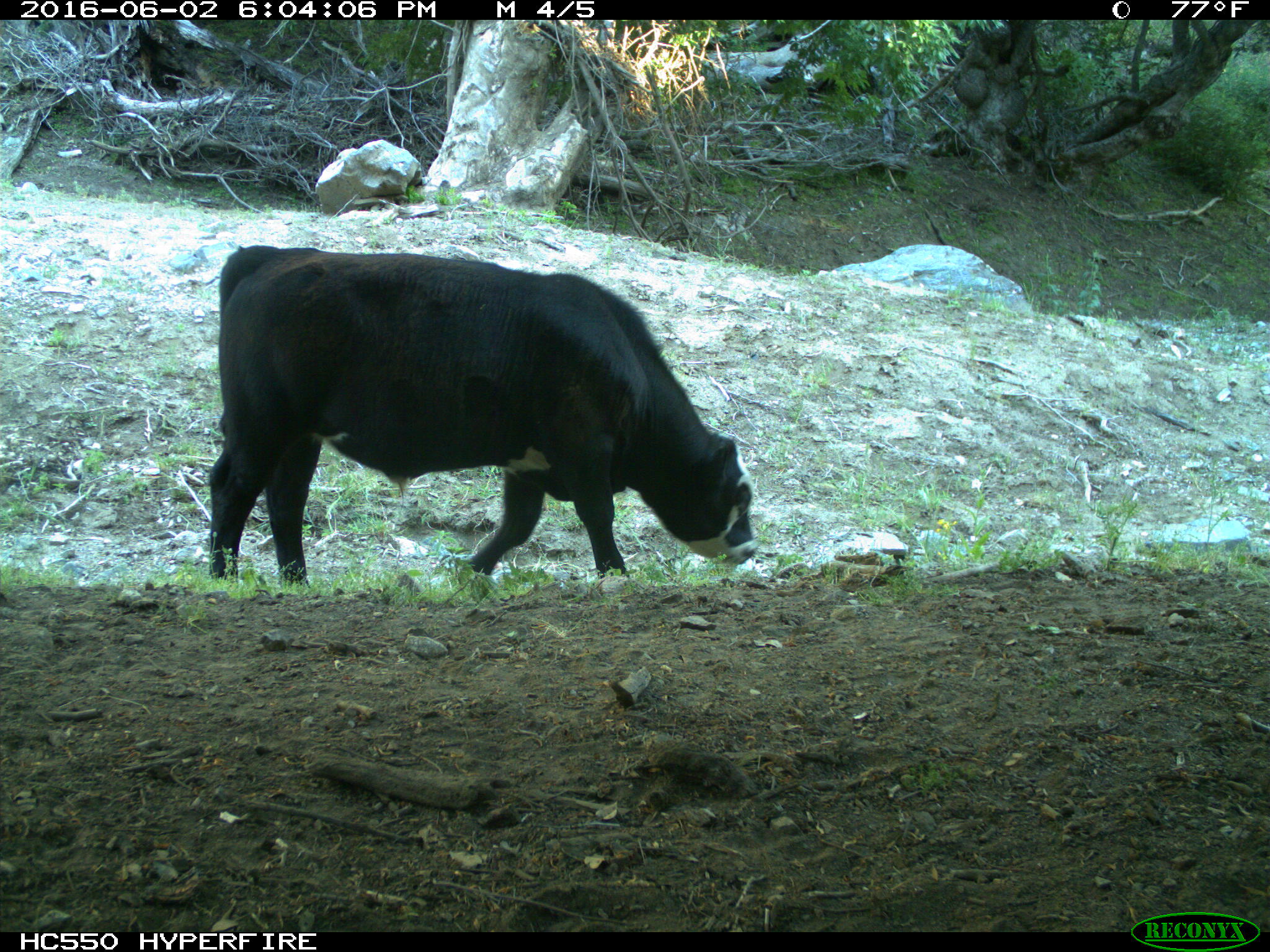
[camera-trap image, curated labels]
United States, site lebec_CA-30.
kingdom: Animalia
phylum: Chordata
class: Mammalia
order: Artiodactyla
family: Bovidae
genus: Bos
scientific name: Bos taurus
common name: domestic cow